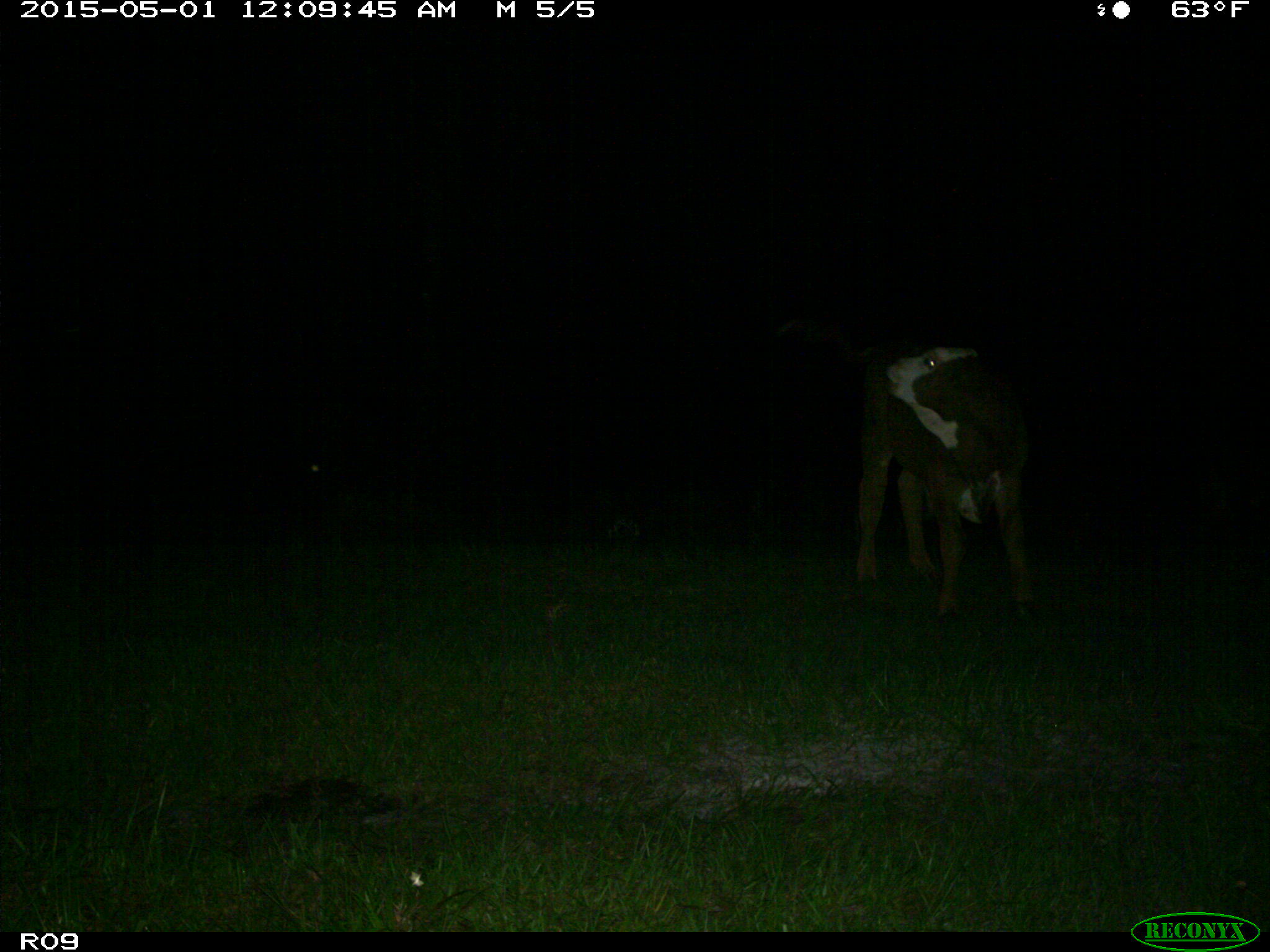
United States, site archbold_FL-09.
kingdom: Animalia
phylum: Chordata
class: Mammalia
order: Artiodactyla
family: Bovidae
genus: Bos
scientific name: Bos taurus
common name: domestic cow